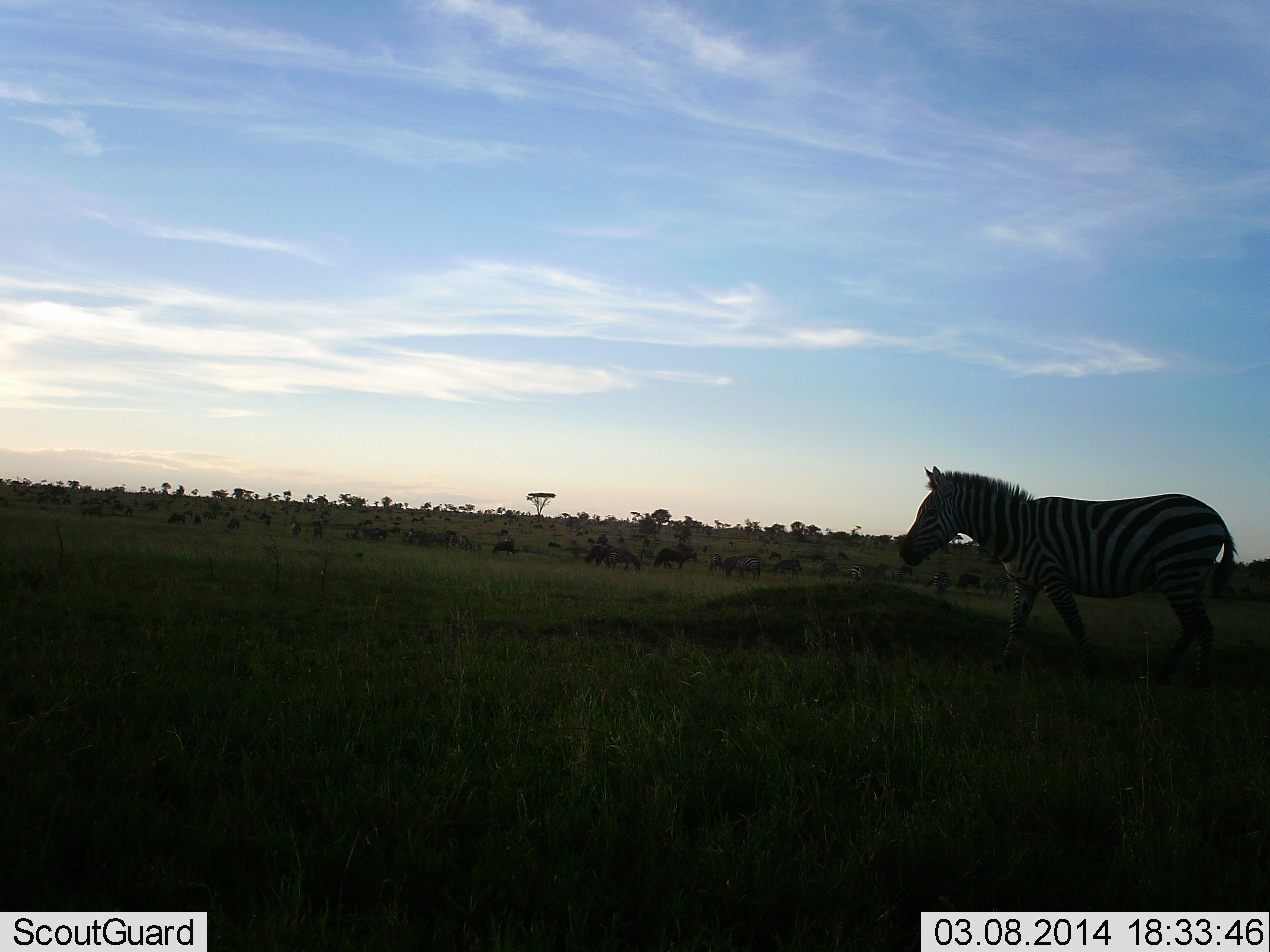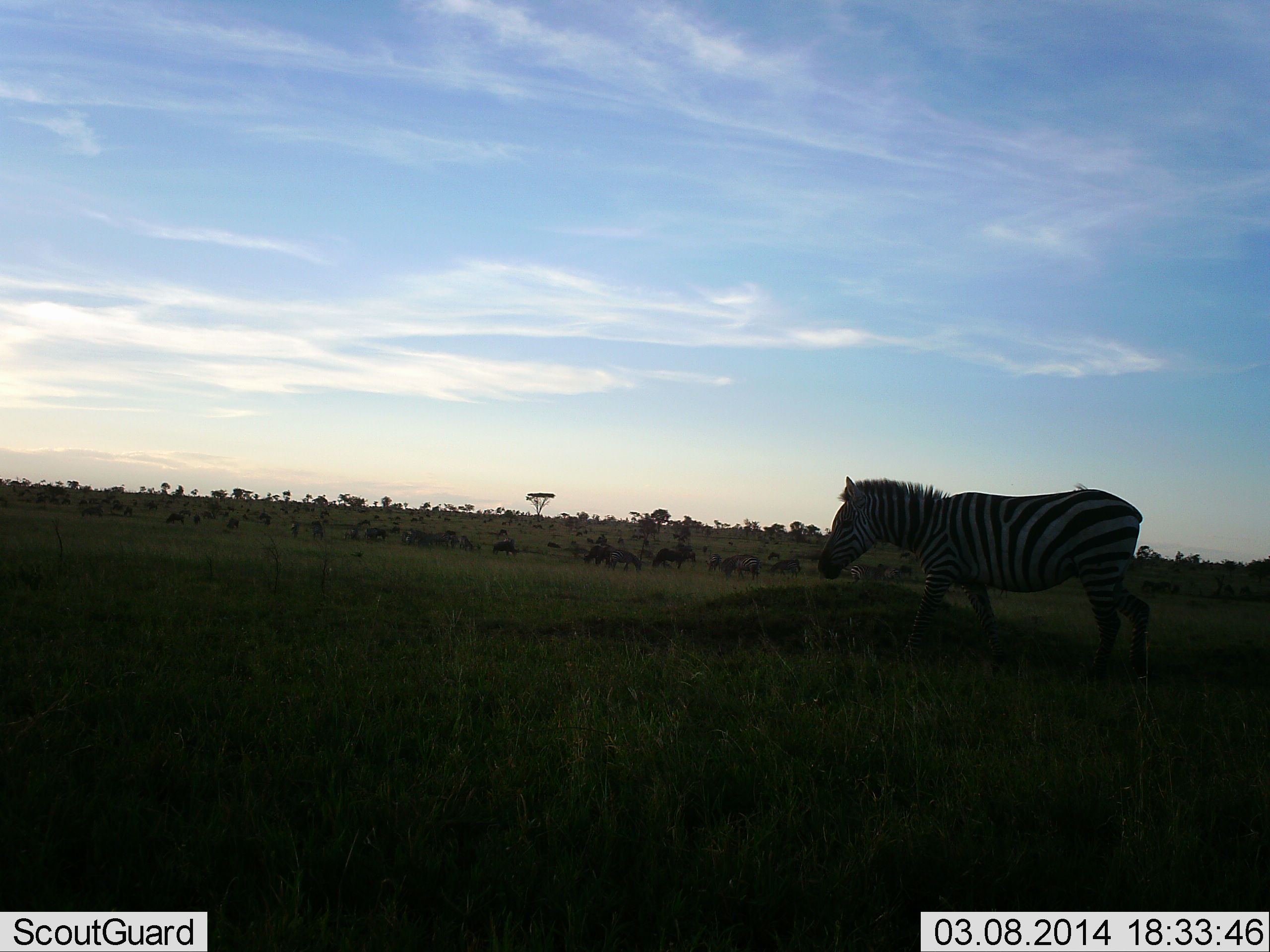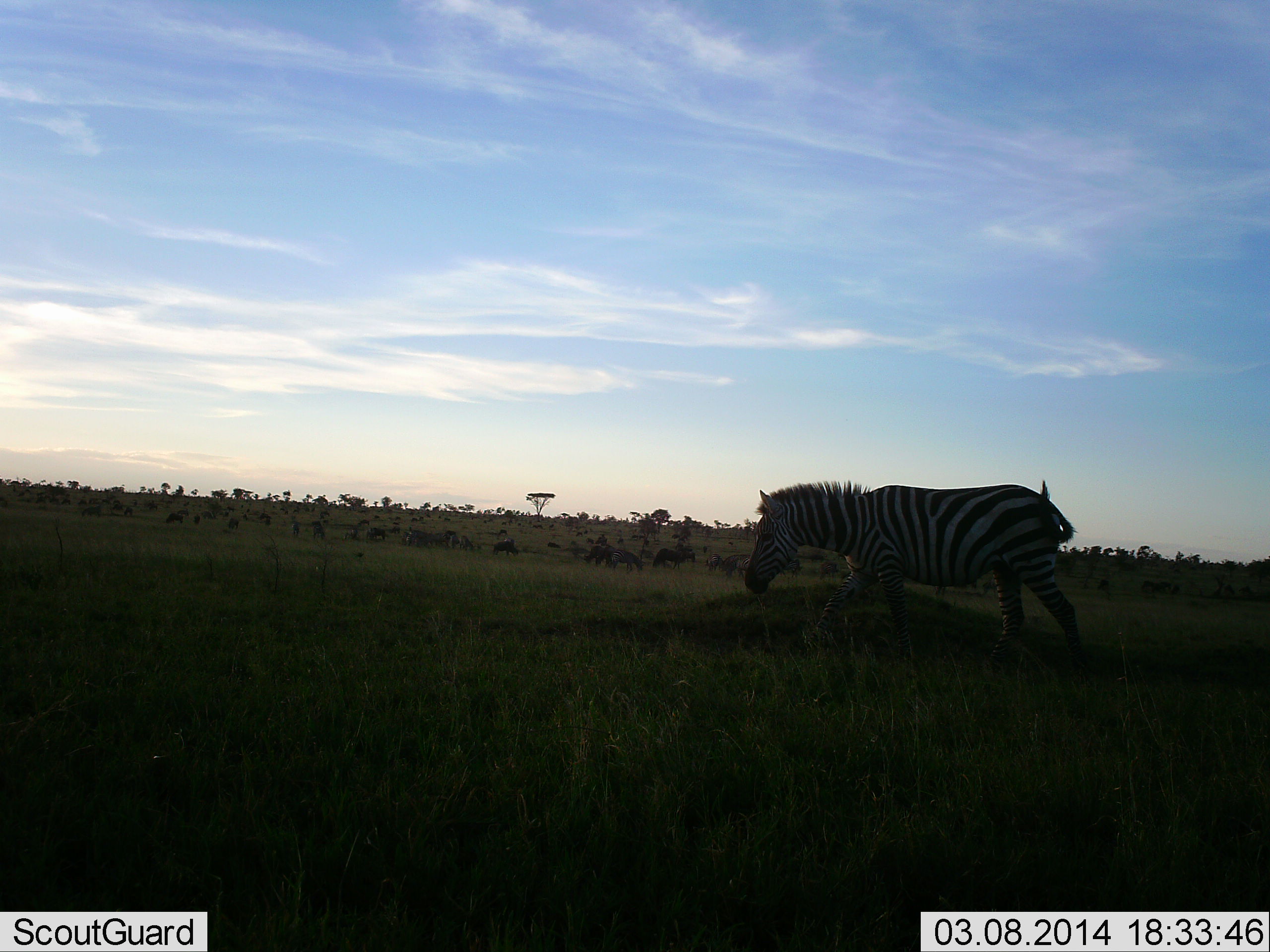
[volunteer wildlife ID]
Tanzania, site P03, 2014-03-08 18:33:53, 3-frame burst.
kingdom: Animalia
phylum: Chordata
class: Mammalia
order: Perissodactyla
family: Equidae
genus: Equus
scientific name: Equus quagga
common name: plains zebra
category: zebra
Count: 1.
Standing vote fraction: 6%.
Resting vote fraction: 0%.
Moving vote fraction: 94%.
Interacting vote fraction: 0%.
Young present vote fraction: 0%.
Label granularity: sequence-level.